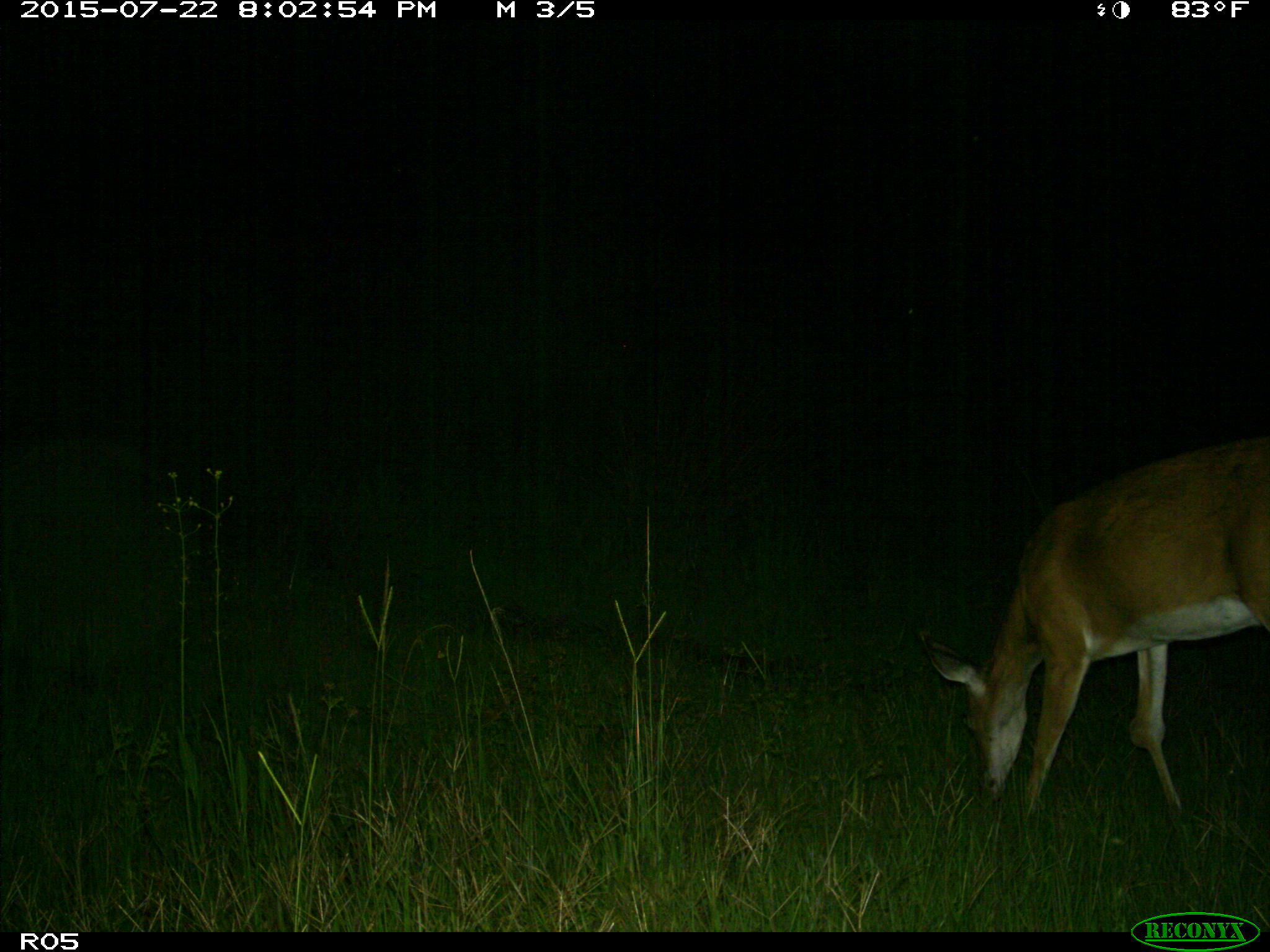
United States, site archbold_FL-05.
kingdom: Animalia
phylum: Chordata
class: Mammalia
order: Artiodactyla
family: Cervidae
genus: Odocoileus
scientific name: Odocoileus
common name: deer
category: unidentified deer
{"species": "unidentified deer (deer) (Odocoileus)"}